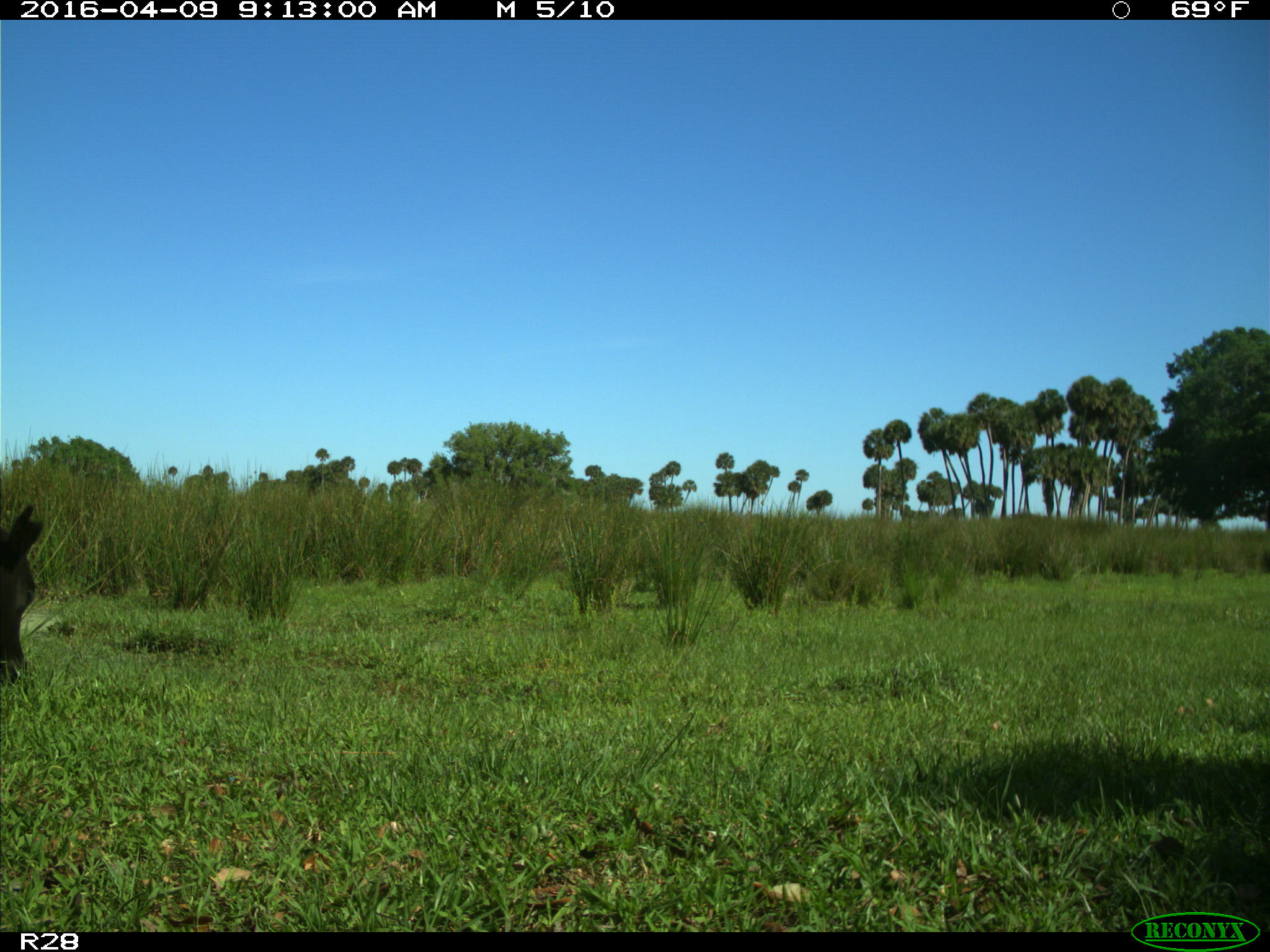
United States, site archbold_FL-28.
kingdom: Animalia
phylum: Chordata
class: Mammalia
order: Artiodactyla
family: Bovidae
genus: Bos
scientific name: Bos taurus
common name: domestic cow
Bos taurus (domestic cow).